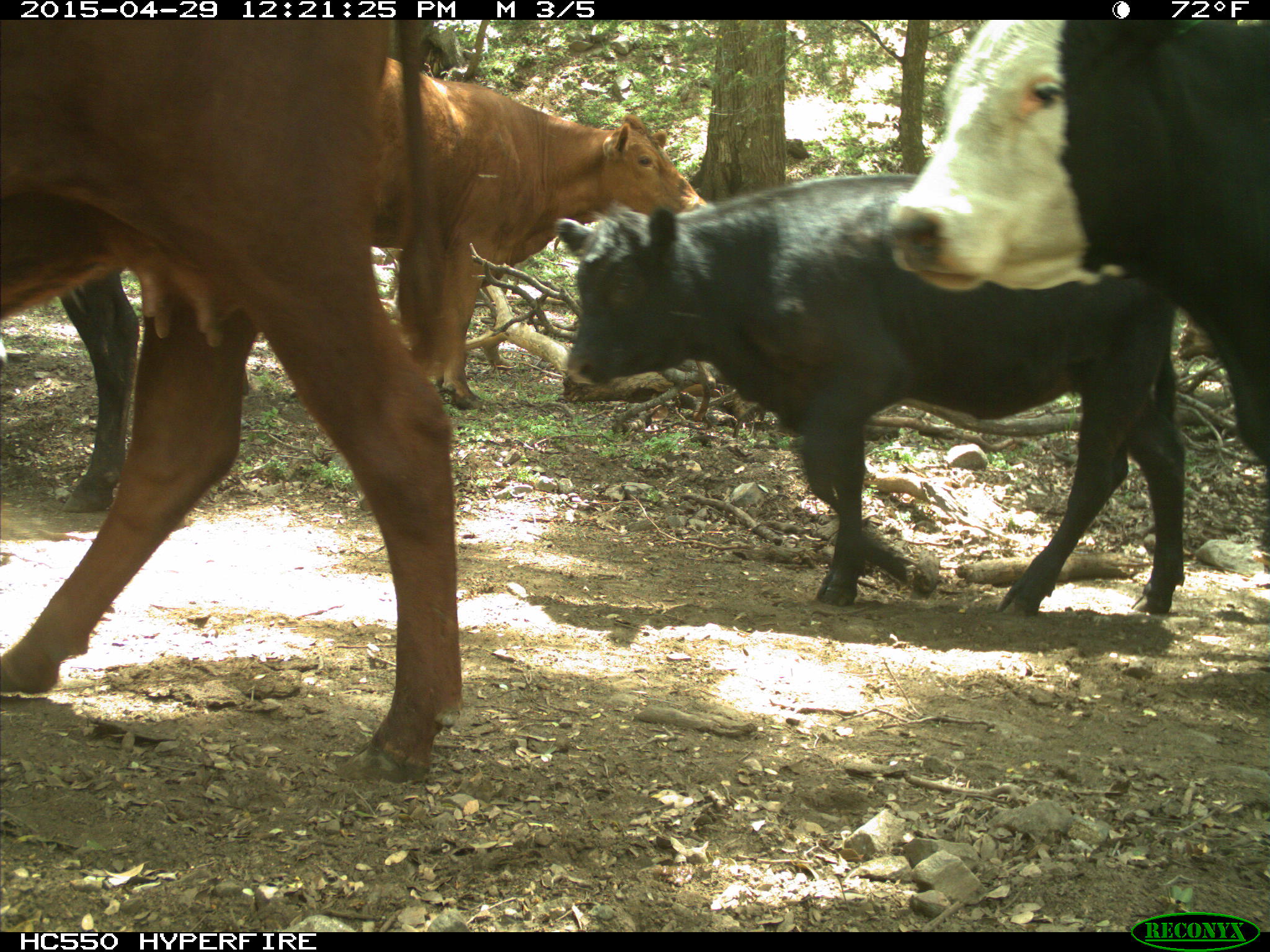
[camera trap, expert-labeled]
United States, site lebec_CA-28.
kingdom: Animalia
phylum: Chordata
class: Mammalia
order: Artiodactyla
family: Bovidae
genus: Bos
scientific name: Bos taurus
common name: domestic cow